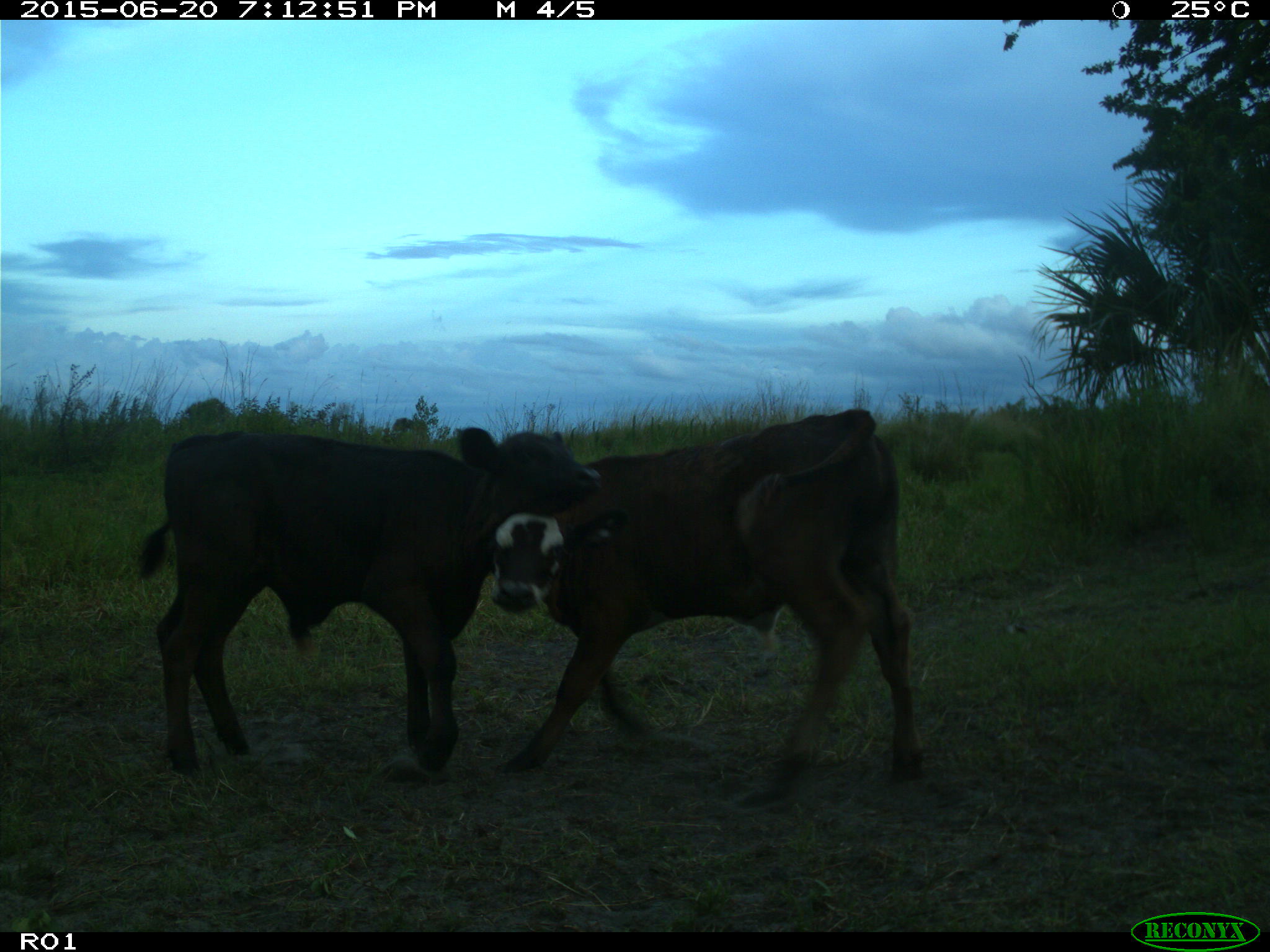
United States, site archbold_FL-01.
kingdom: Animalia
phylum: Chordata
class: Mammalia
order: Artiodactyla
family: Bovidae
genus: Bos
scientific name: Bos taurus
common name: domestic cow